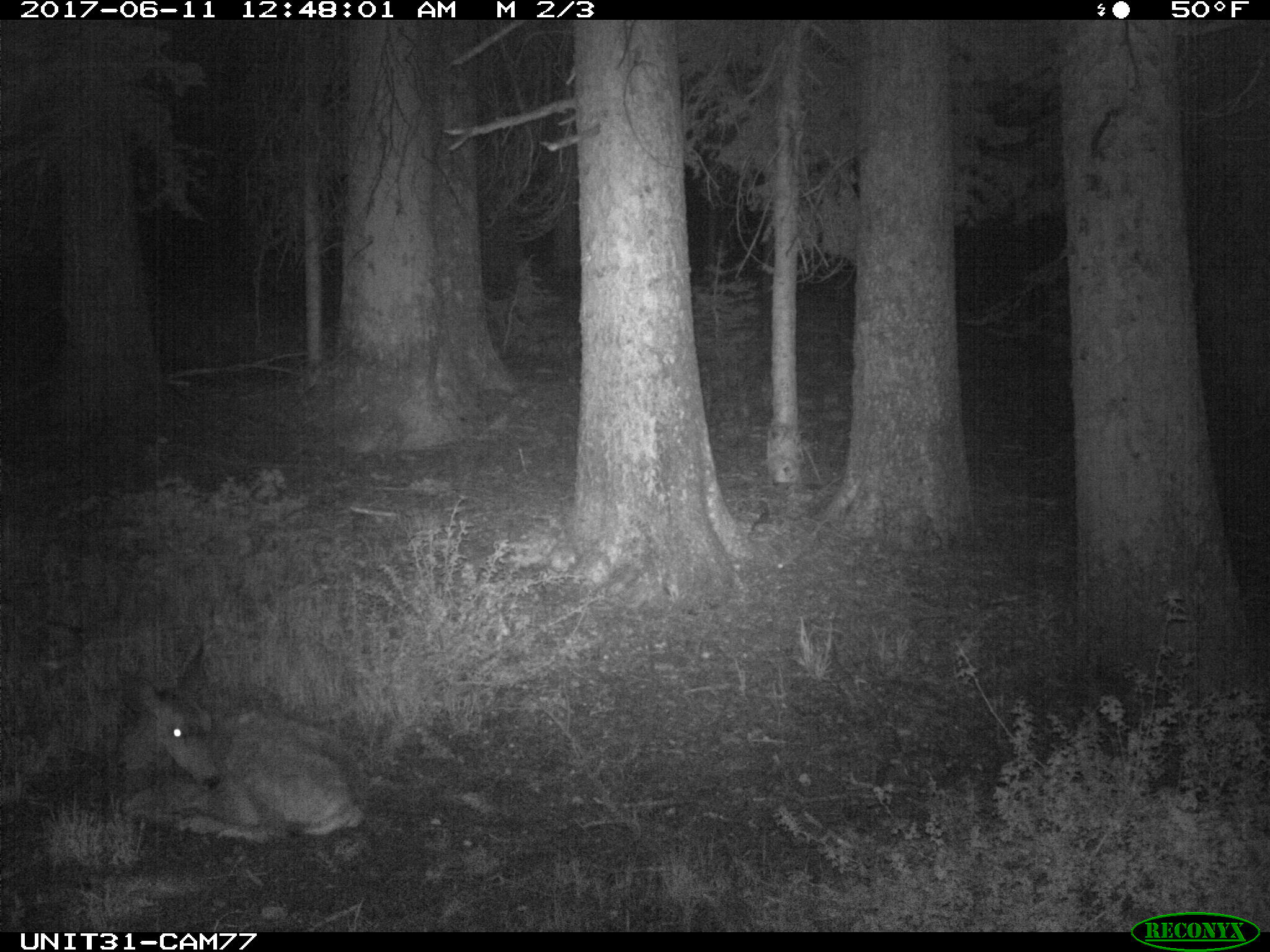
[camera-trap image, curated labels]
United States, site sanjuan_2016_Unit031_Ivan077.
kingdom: Animalia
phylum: Chordata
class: Mammalia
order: Artiodactyla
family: Cervidae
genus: Odocoileus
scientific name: Odocoileus hemionus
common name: mule deer